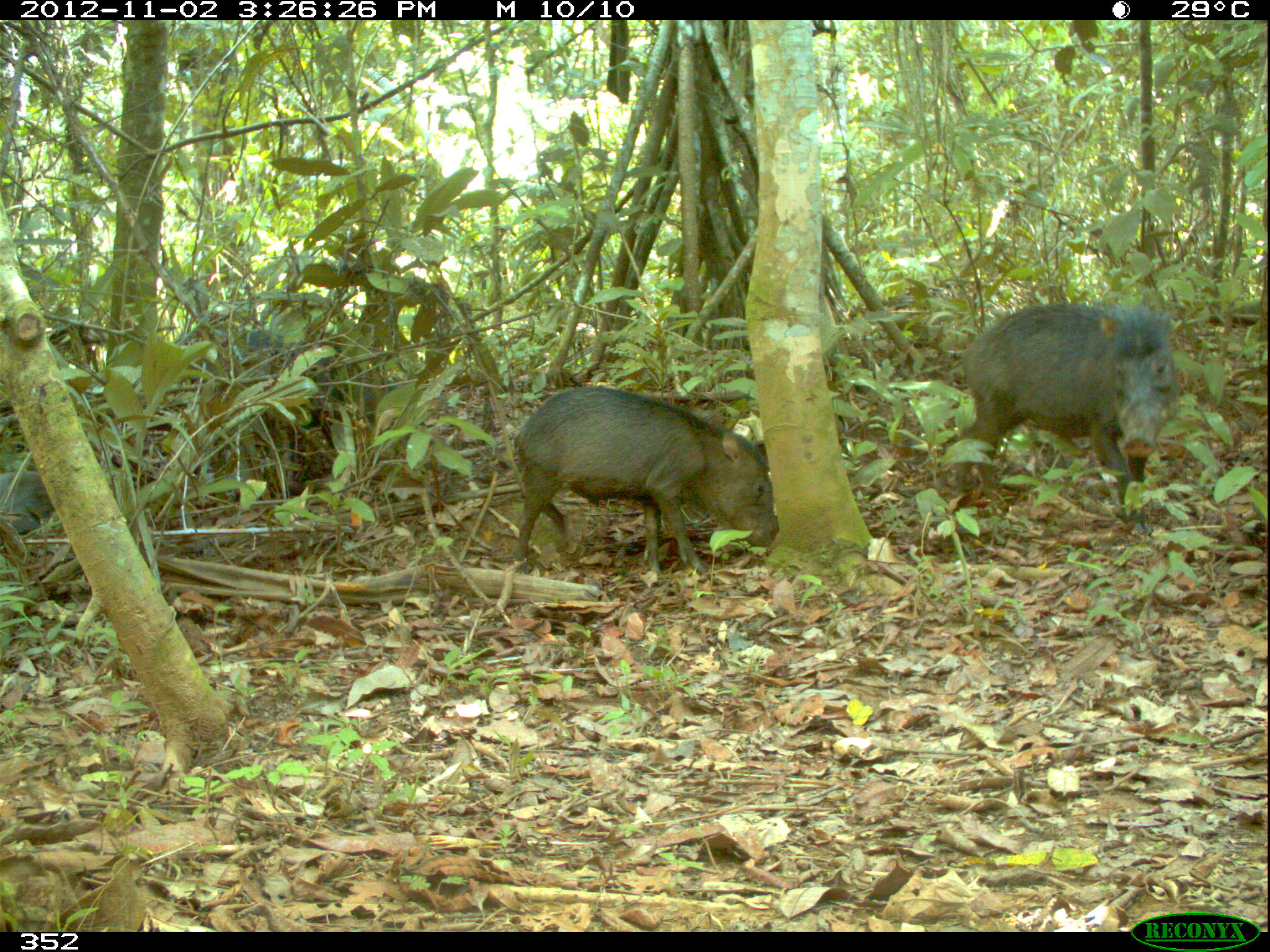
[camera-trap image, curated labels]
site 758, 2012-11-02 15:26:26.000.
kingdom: Animalia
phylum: Chordata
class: Mammalia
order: Artiodactyla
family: Tayassuidae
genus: Tayassu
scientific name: Tayassu pecari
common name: white-lipped peccary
Tayassu pecari (white-lipped peccary).